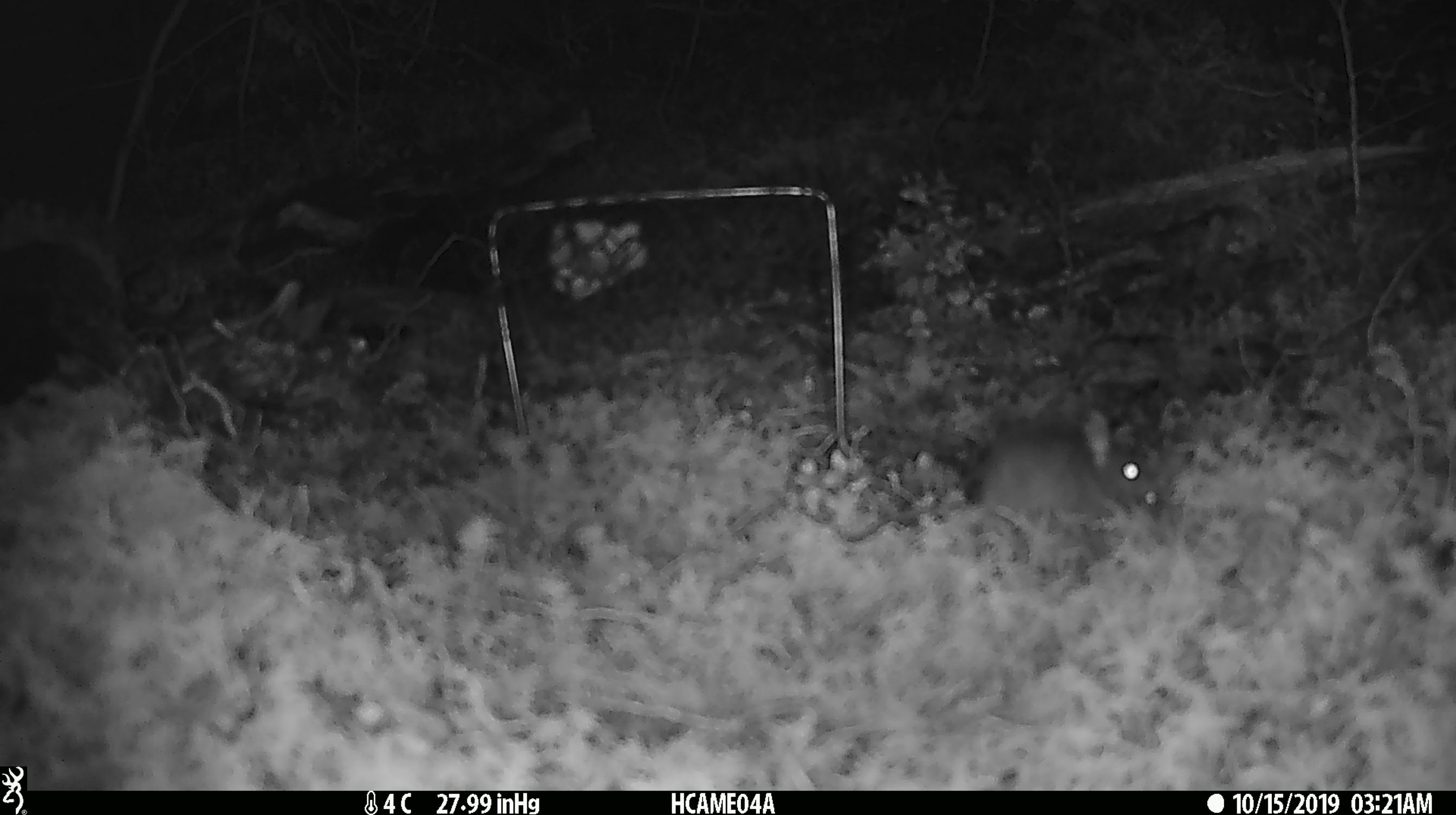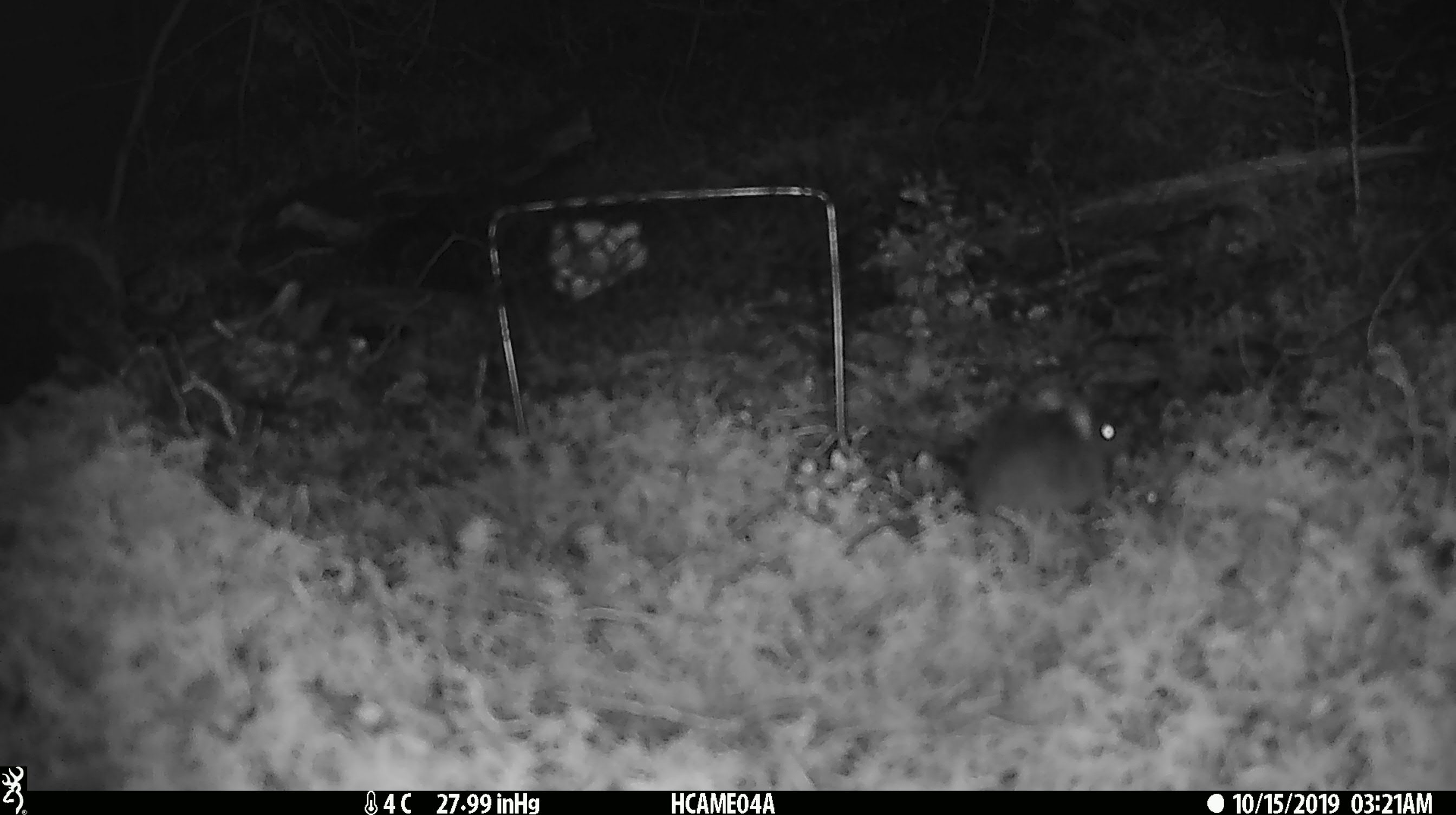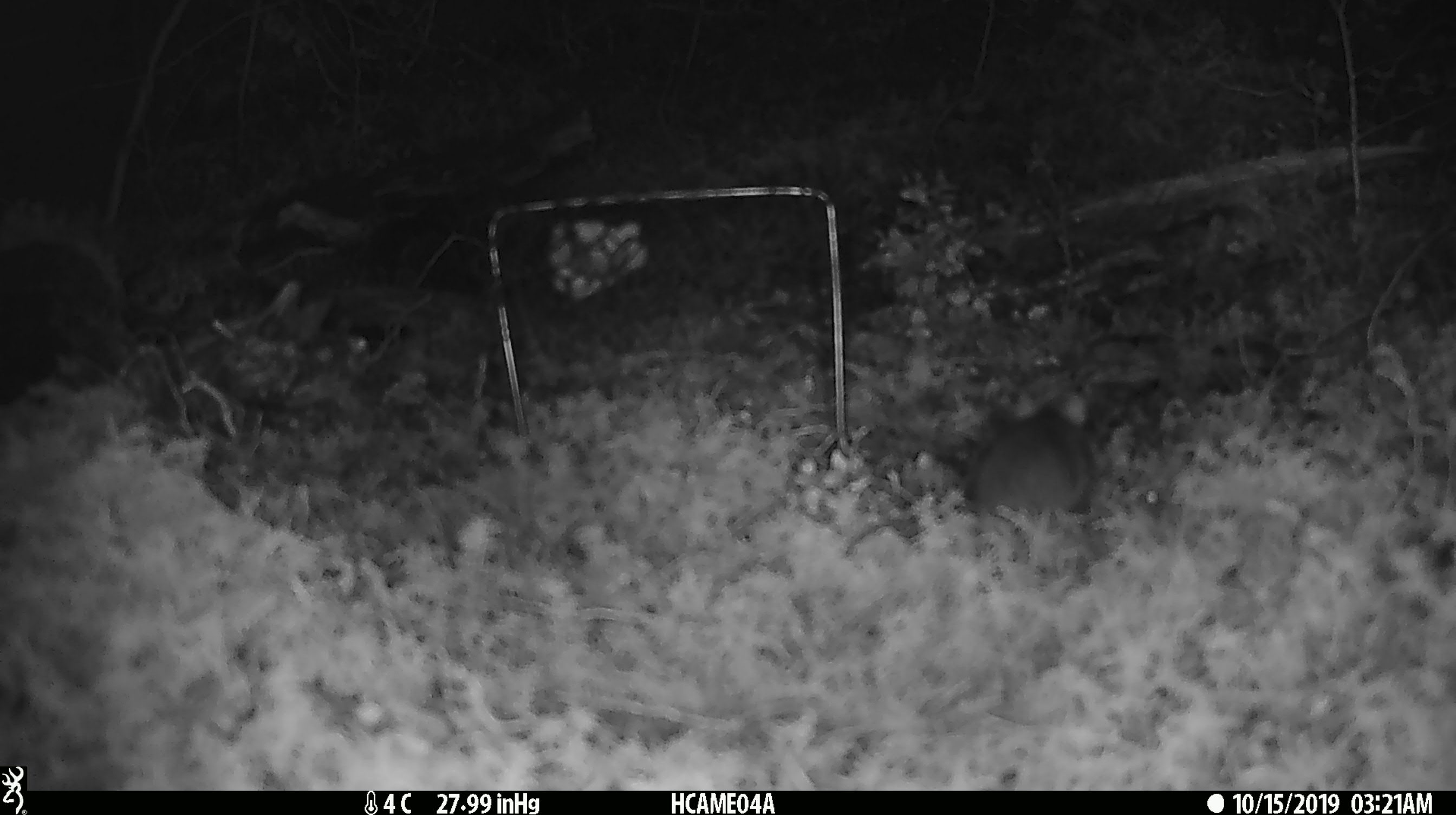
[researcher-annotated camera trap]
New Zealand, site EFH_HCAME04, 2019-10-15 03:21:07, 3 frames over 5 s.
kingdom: Animalia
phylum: Chordata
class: Mammalia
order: Rodentia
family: Muridae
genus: Mus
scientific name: Mus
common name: mouse